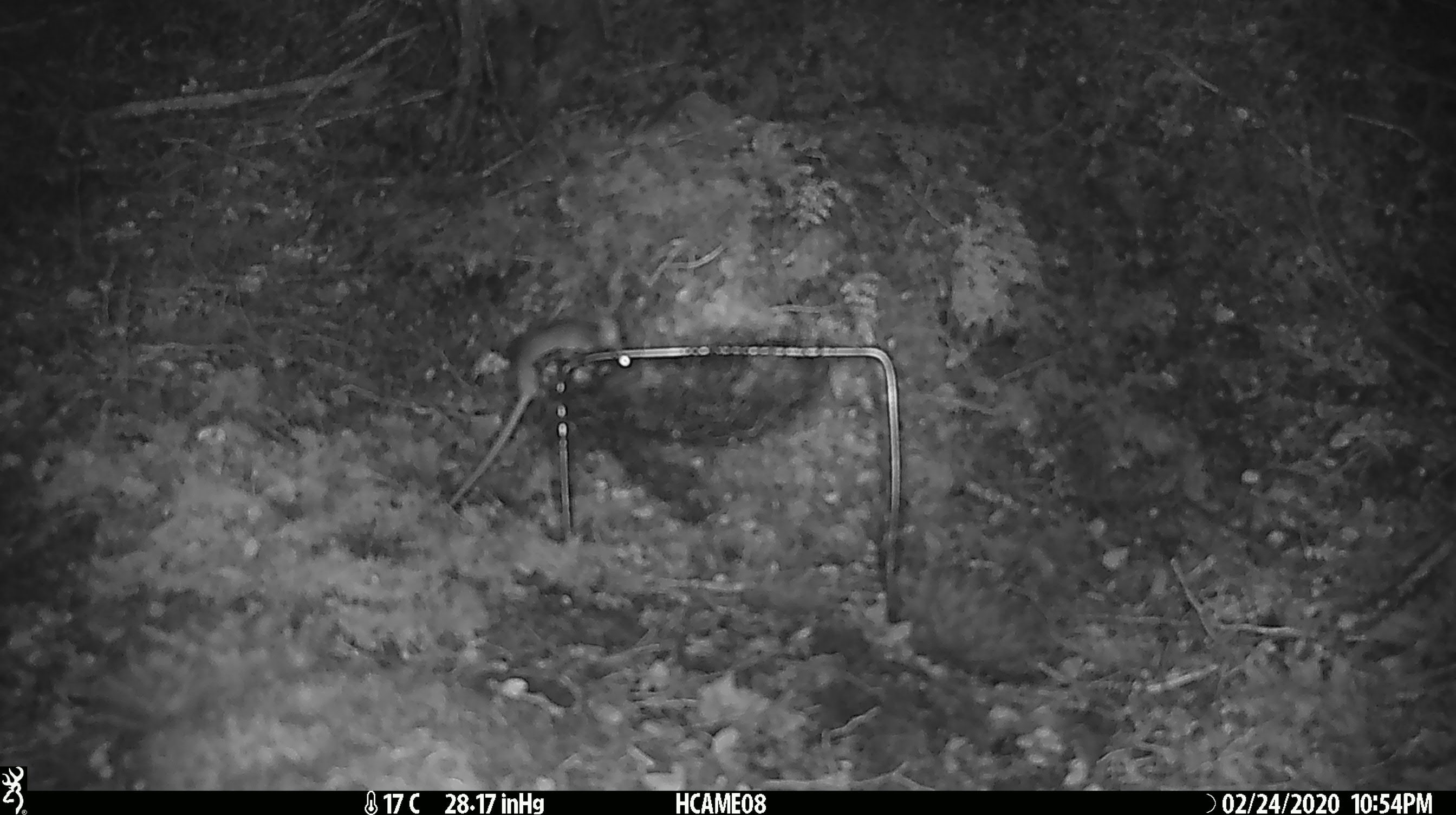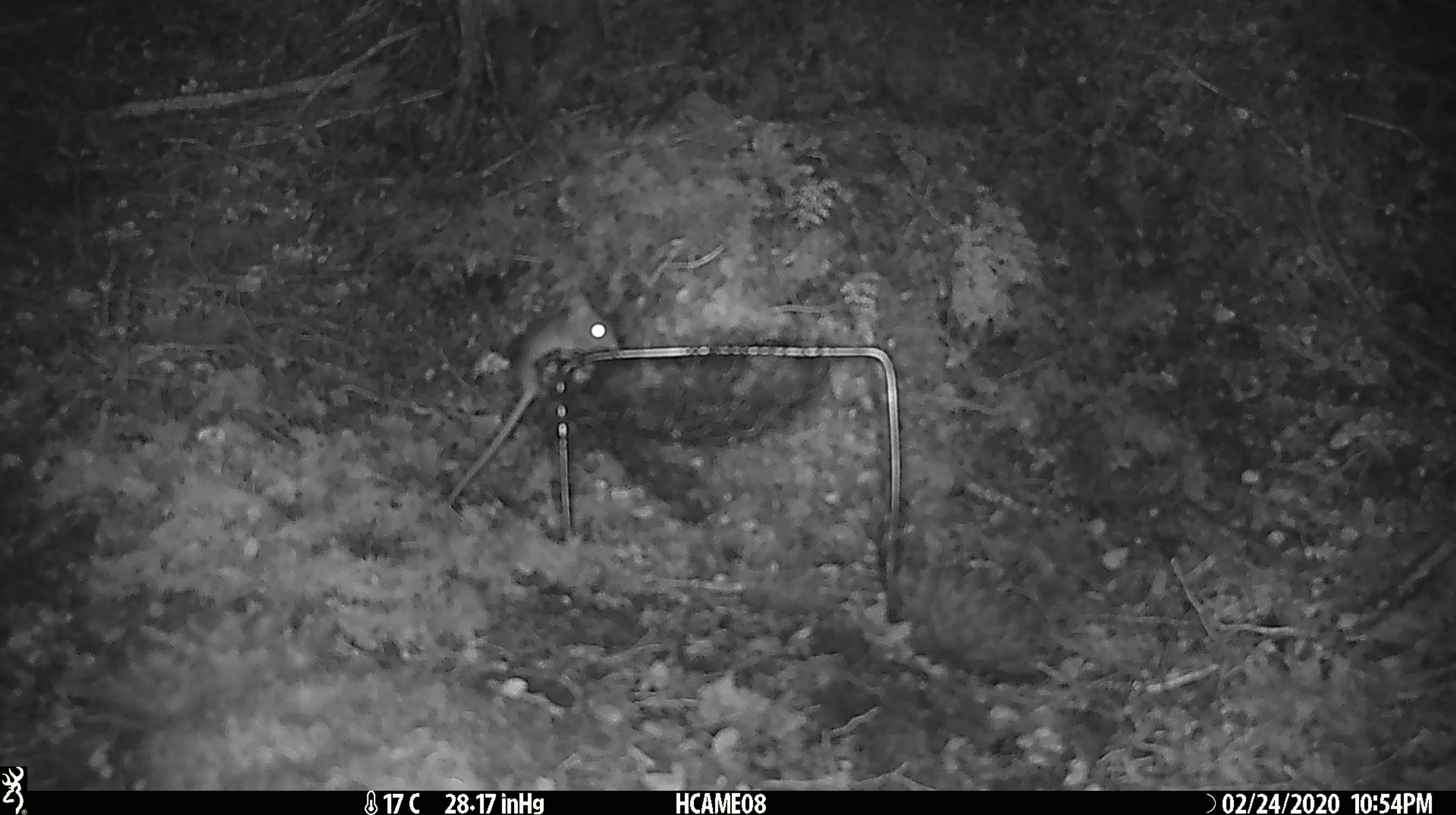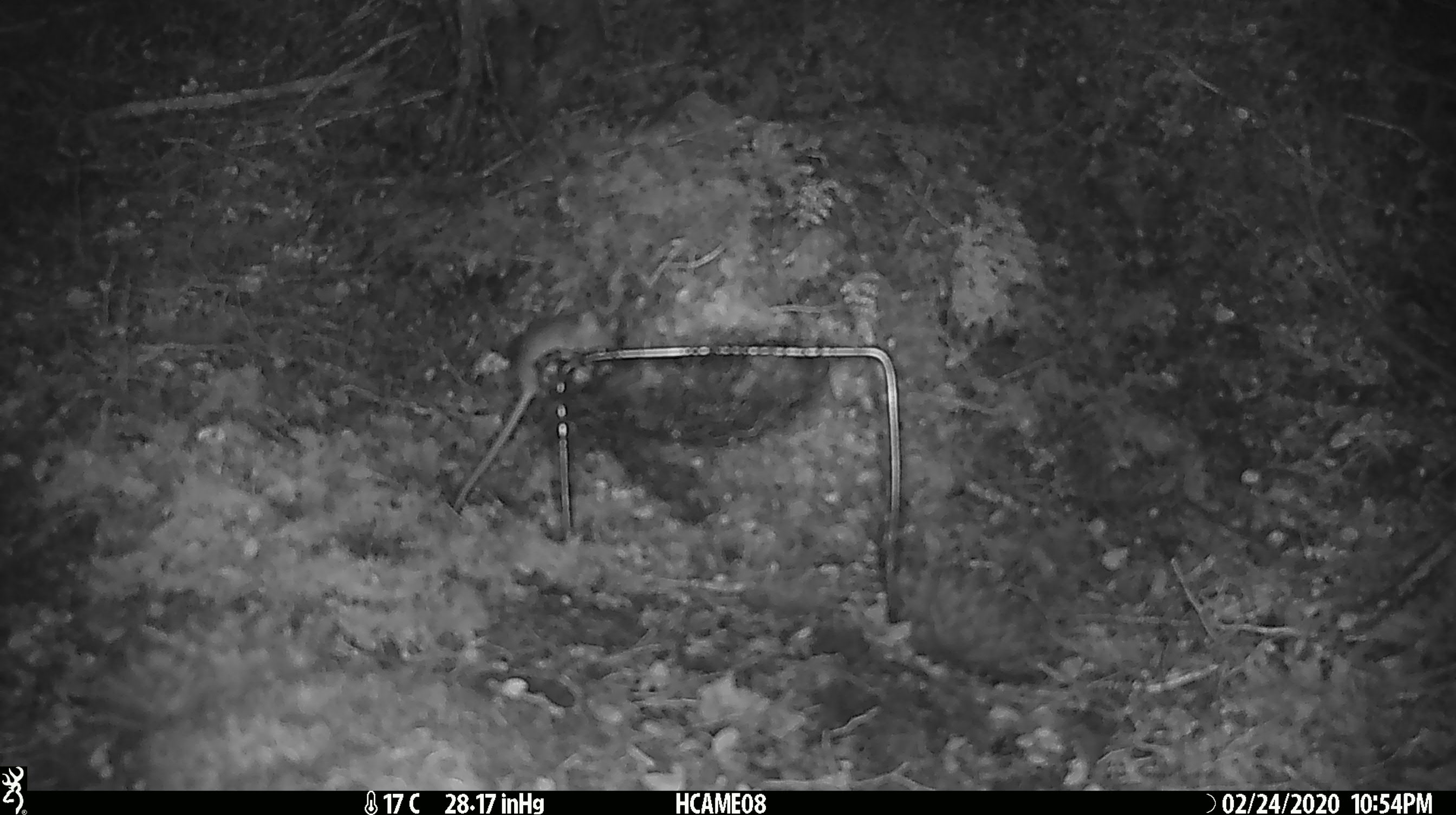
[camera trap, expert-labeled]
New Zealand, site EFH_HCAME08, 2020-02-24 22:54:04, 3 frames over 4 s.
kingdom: Animalia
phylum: Chordata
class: Mammalia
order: Rodentia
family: Muridae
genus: Mus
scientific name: Mus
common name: mouse